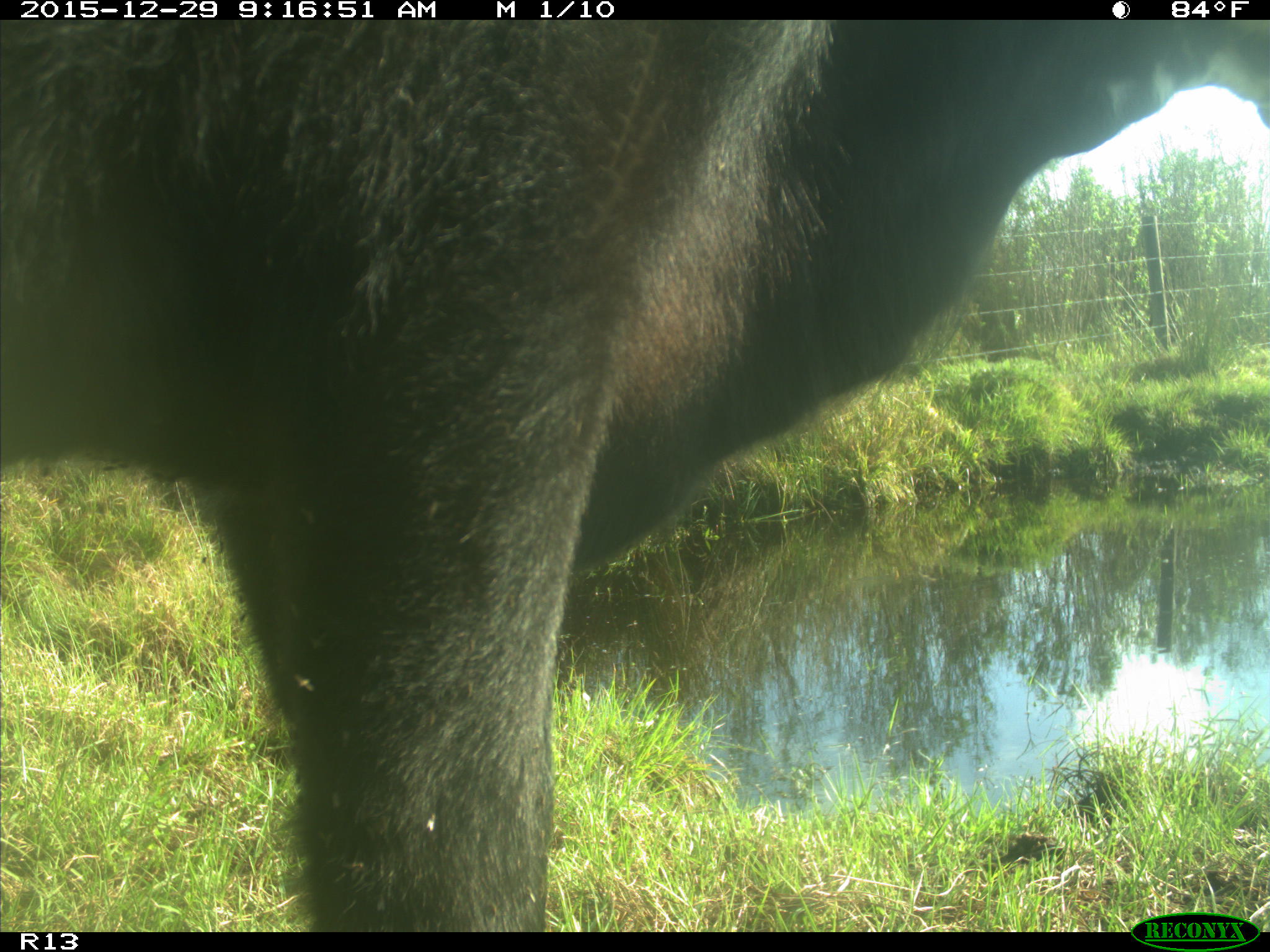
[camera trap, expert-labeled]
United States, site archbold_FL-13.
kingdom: Animalia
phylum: Chordata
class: Mammalia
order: Artiodactyla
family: Bovidae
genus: Bos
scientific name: Bos taurus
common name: domestic cow